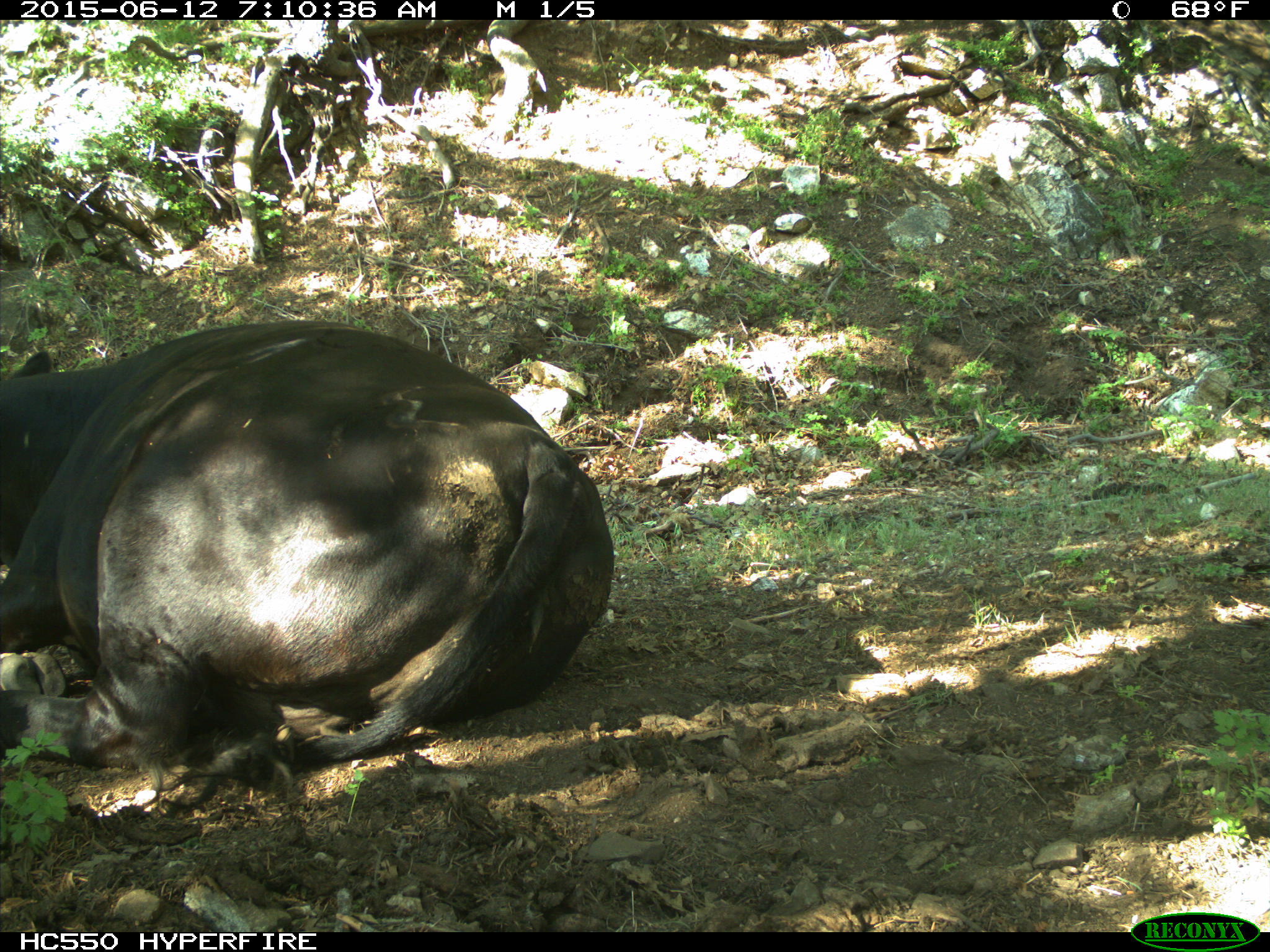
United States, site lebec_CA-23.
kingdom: Animalia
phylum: Chordata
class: Mammalia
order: Artiodactyla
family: Bovidae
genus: Bos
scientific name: Bos taurus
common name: domestic cow